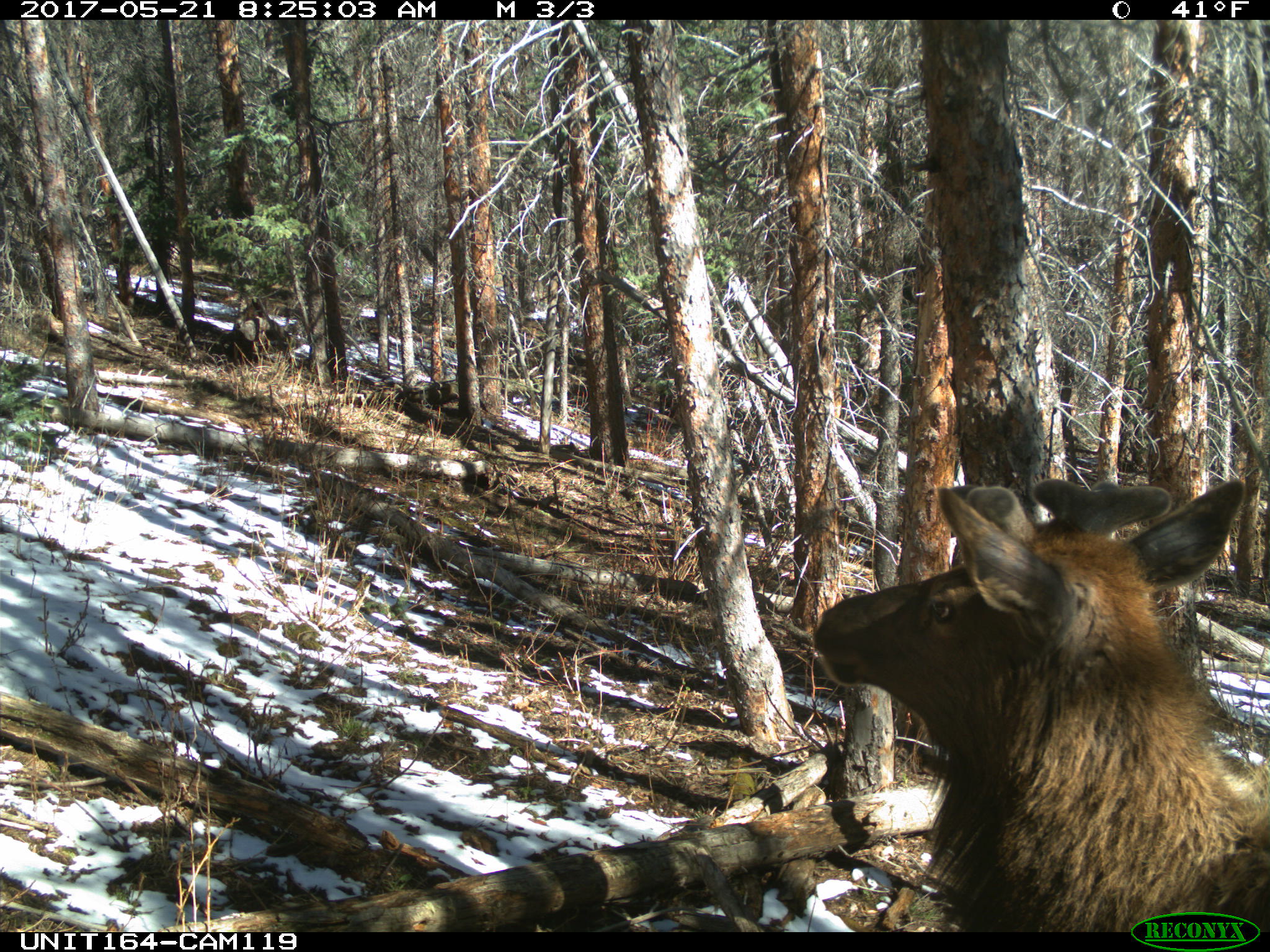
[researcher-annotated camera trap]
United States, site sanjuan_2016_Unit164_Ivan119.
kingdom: Animalia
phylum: Chordata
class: Mammalia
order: Artiodactyla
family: Cervidae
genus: Cervus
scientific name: Cervus elaphus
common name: red deer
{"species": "Cervus elaphus (red deer)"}